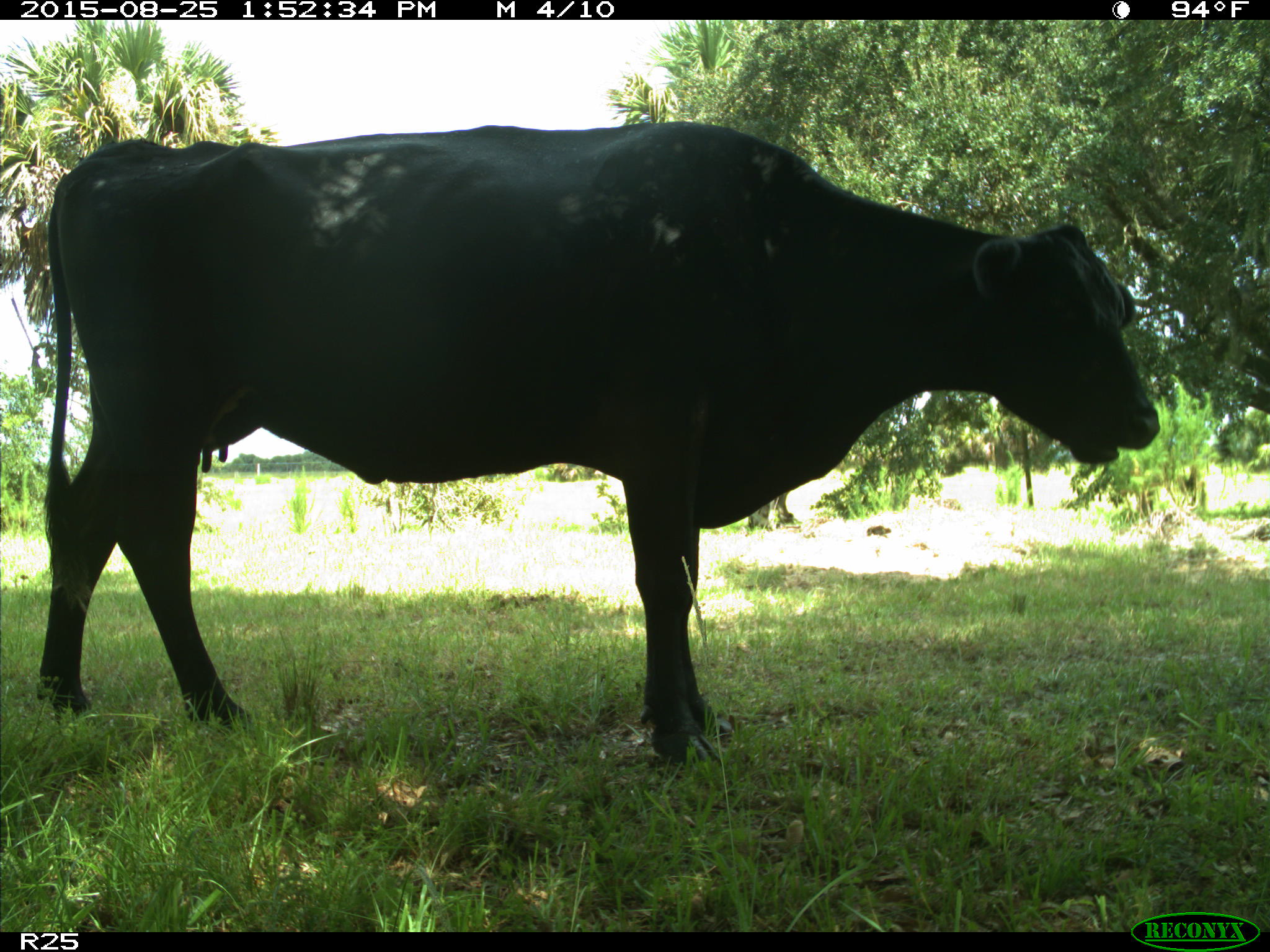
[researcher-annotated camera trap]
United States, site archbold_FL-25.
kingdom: Animalia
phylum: Chordata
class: Mammalia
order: Artiodactyla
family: Bovidae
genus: Bos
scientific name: Bos taurus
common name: domestic cow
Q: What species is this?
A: Bos taurus (domestic cow).